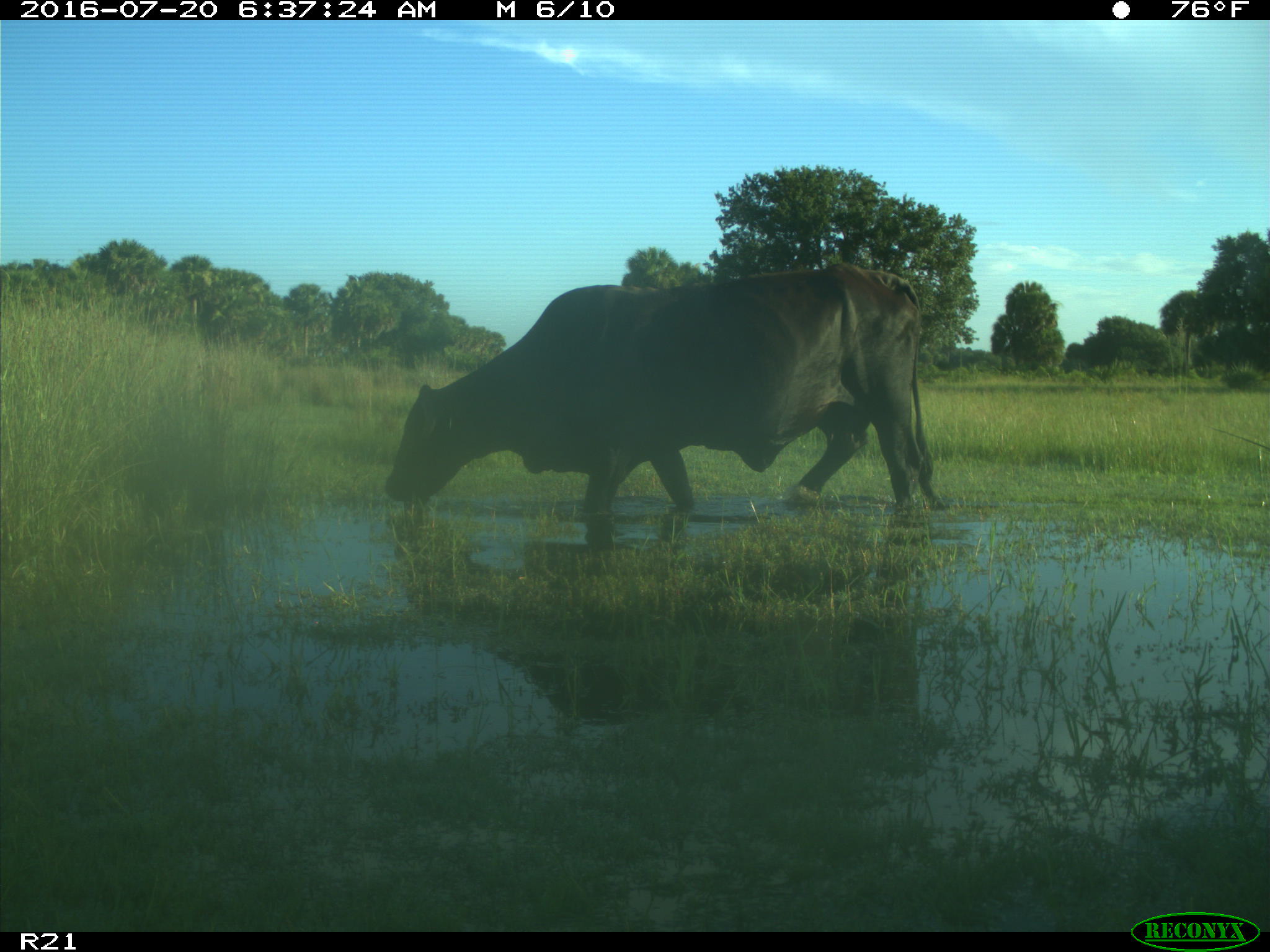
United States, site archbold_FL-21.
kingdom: Animalia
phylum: Chordata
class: Mammalia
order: Artiodactyla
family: Bovidae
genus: Bos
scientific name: Bos taurus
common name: domestic cow